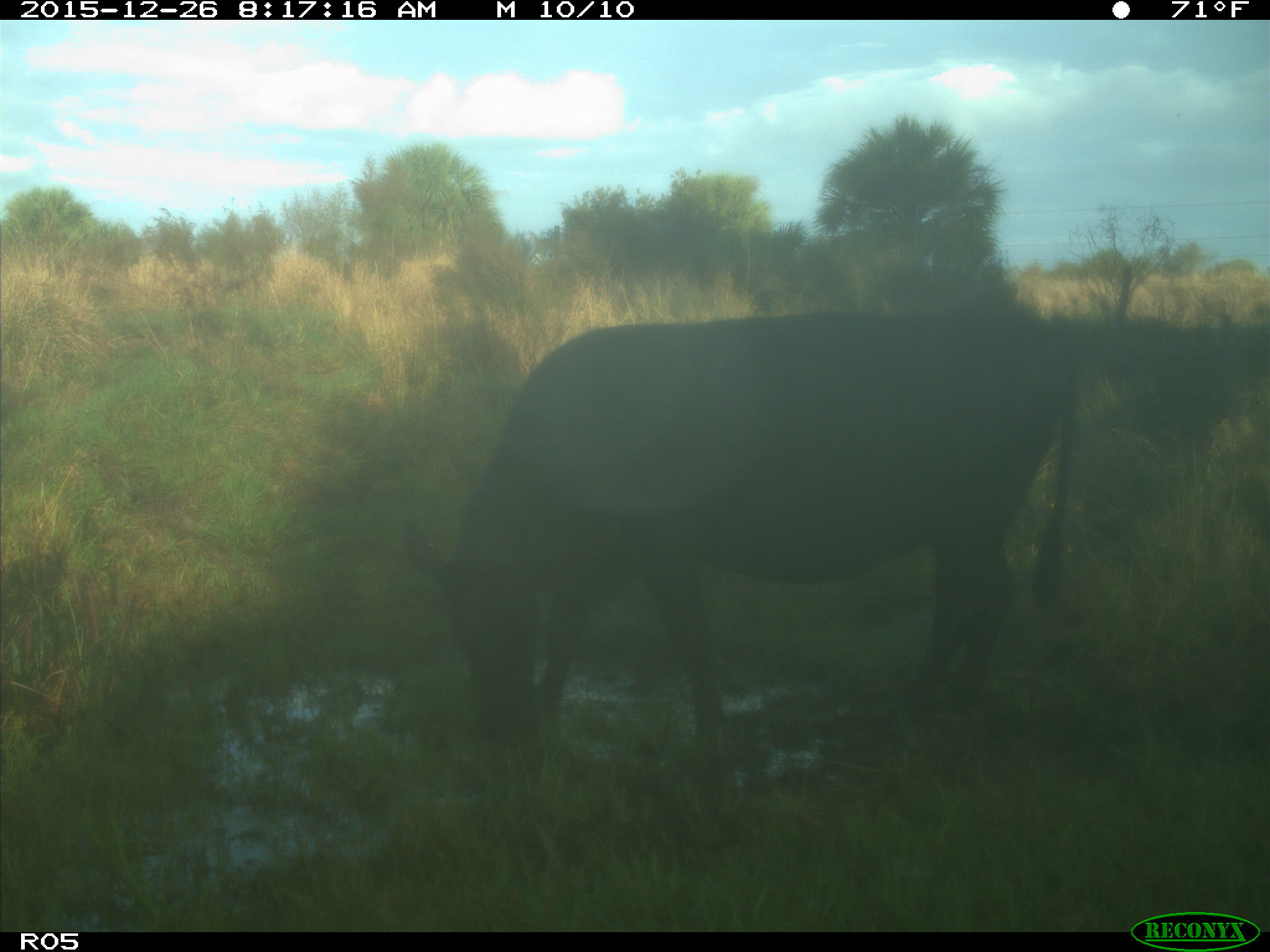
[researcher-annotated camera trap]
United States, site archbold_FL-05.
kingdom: Animalia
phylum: Chordata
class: Mammalia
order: Artiodactyla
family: Bovidae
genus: Bos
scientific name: Bos taurus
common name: domestic cow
Bos taurus (domestic cow).